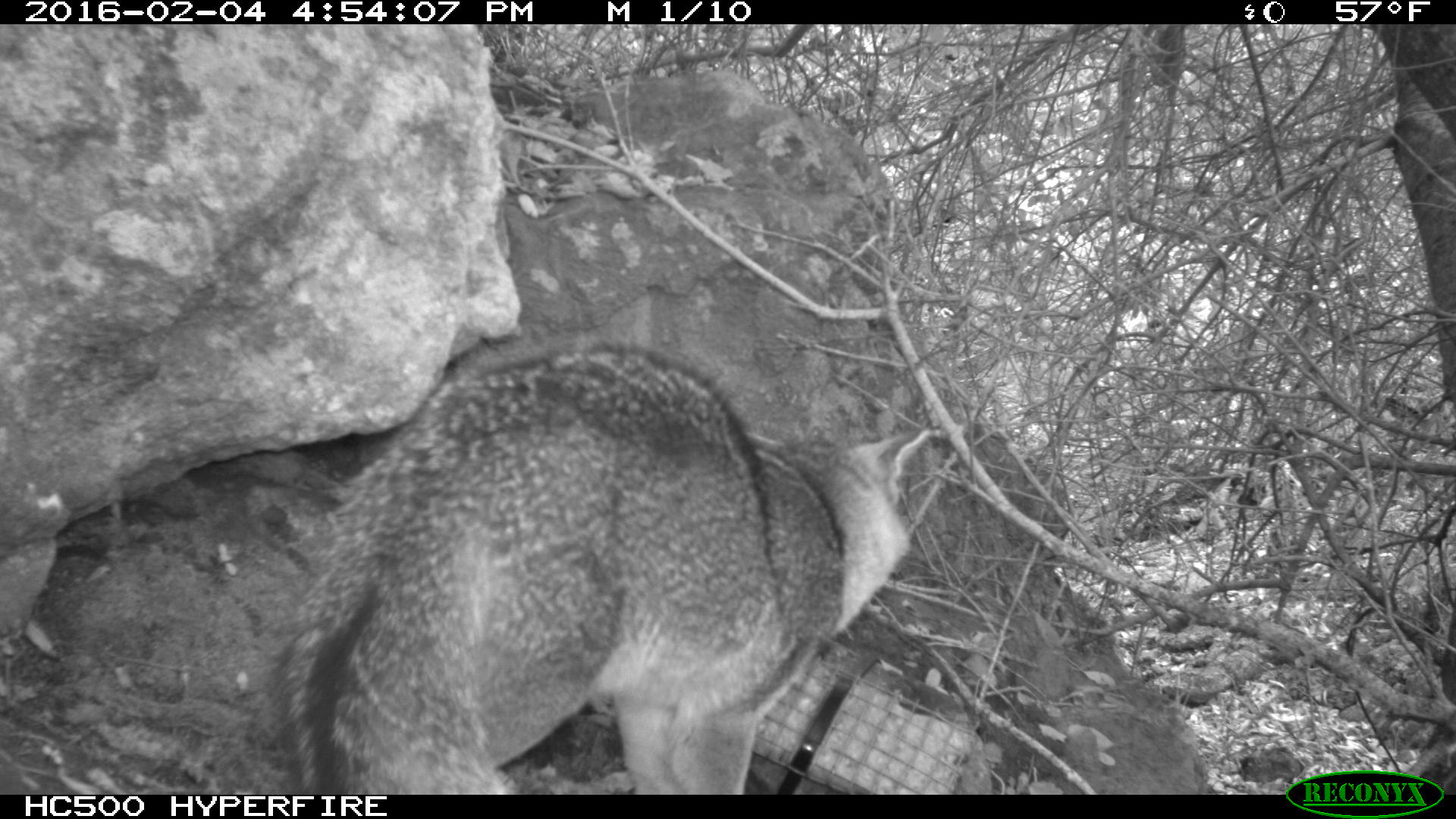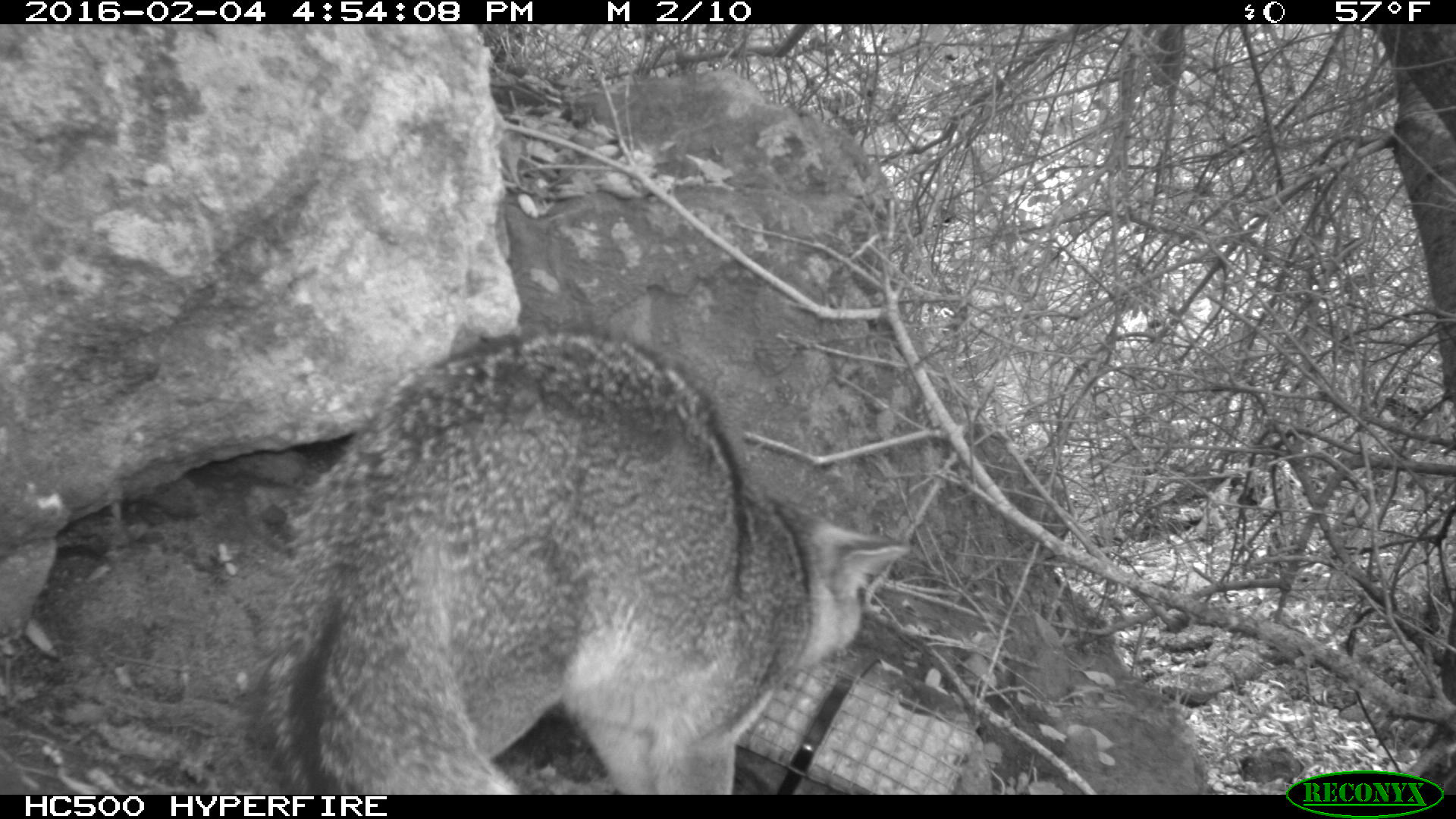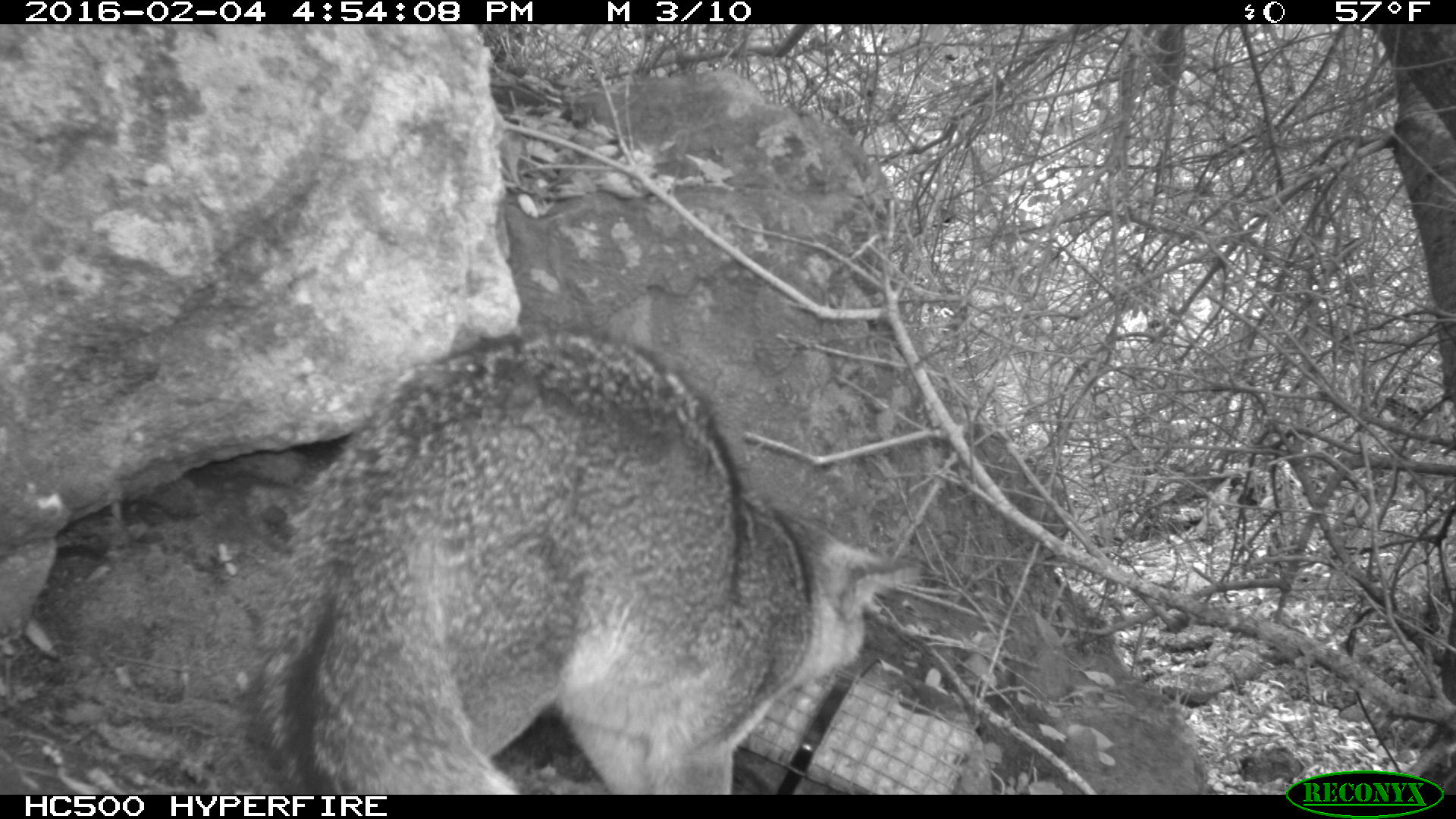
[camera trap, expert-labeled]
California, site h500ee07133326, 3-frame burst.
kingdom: Animalia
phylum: Chordata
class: Mammalia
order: Carnivora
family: Canidae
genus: Urocyon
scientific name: Urocyon littoralis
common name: island fox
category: fox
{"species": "fox (island fox) (Urocyon littoralis)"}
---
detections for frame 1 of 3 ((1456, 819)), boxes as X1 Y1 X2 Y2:
fox: 275 344 931 794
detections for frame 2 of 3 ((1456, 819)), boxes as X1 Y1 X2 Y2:
fox: 237 320 915 793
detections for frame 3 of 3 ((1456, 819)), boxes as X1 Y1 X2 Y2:
fox: 248 331 915 794